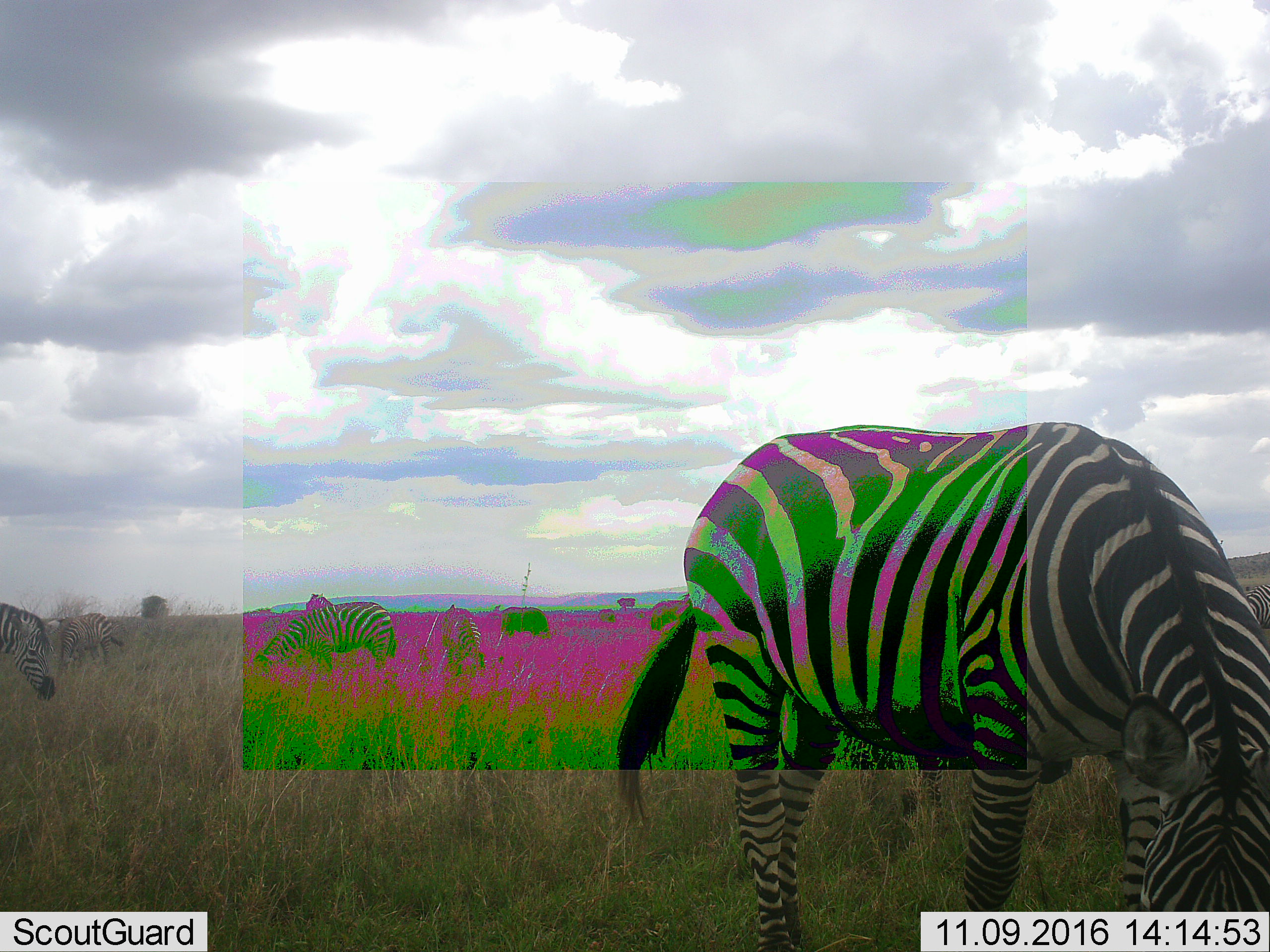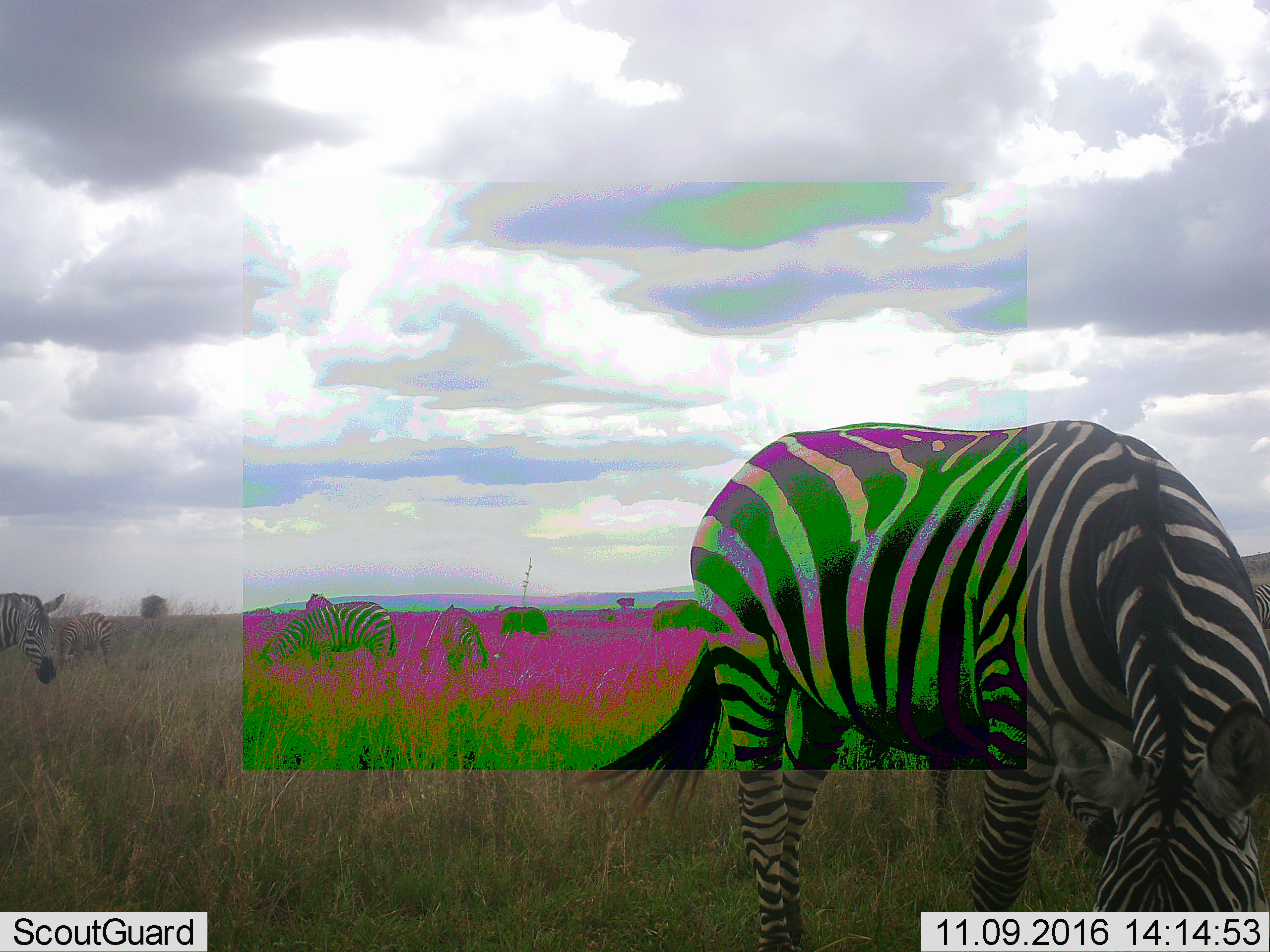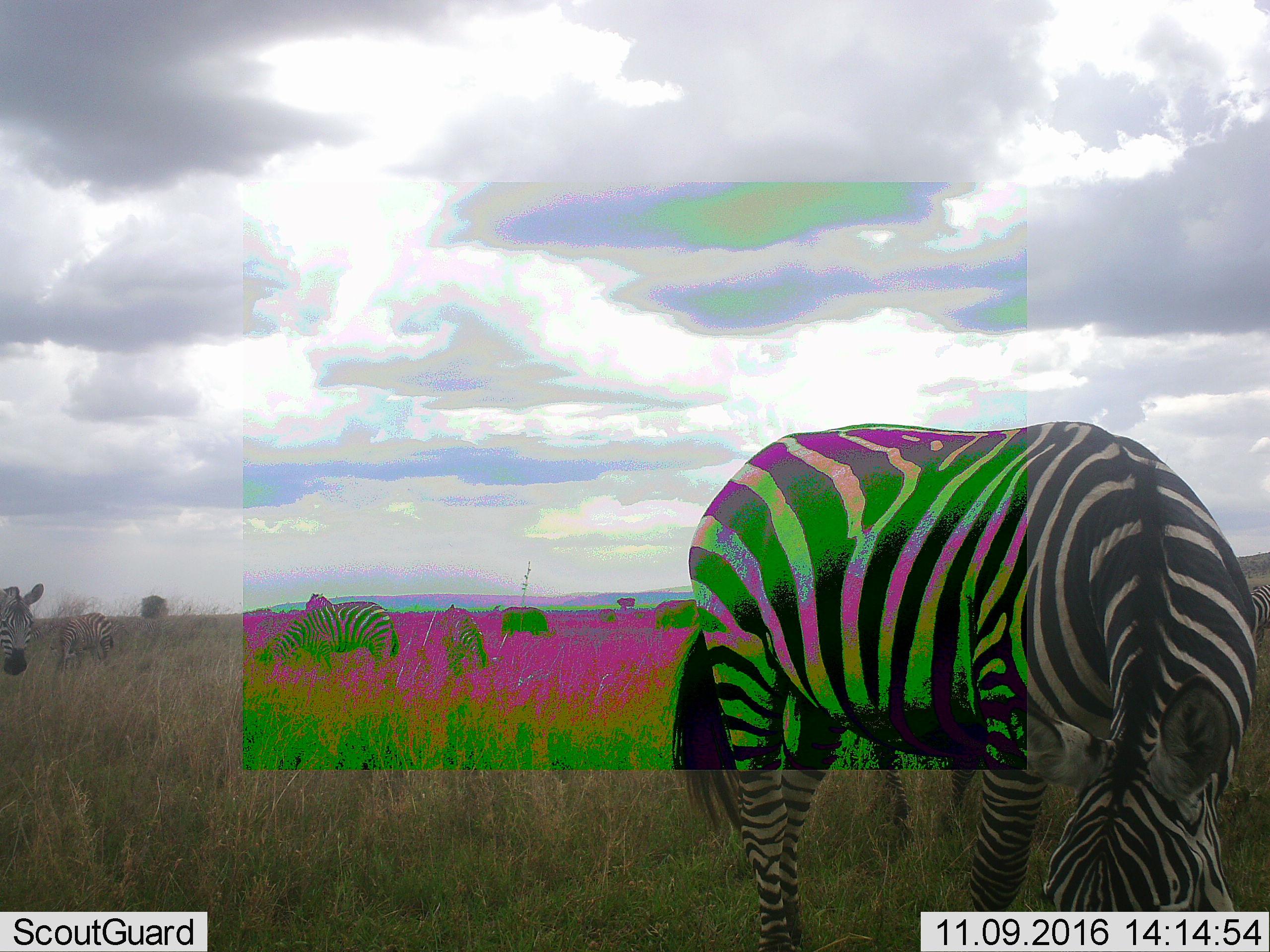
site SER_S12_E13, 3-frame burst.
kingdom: Animalia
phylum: Chordata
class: Mammalia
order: Perissodactyla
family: Equidae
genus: Equus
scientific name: Equus quagga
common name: plains zebra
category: zebraplains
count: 7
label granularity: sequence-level